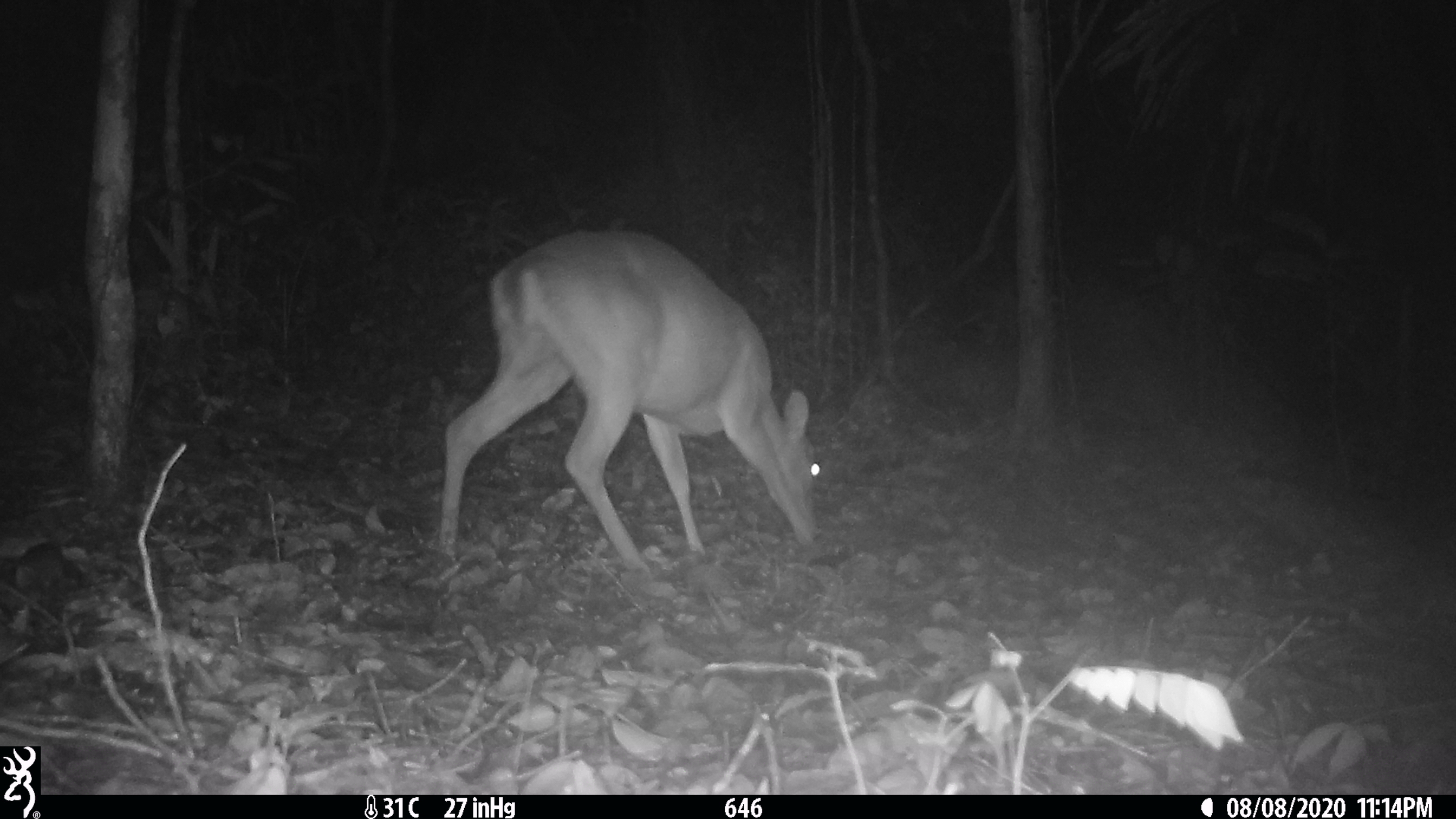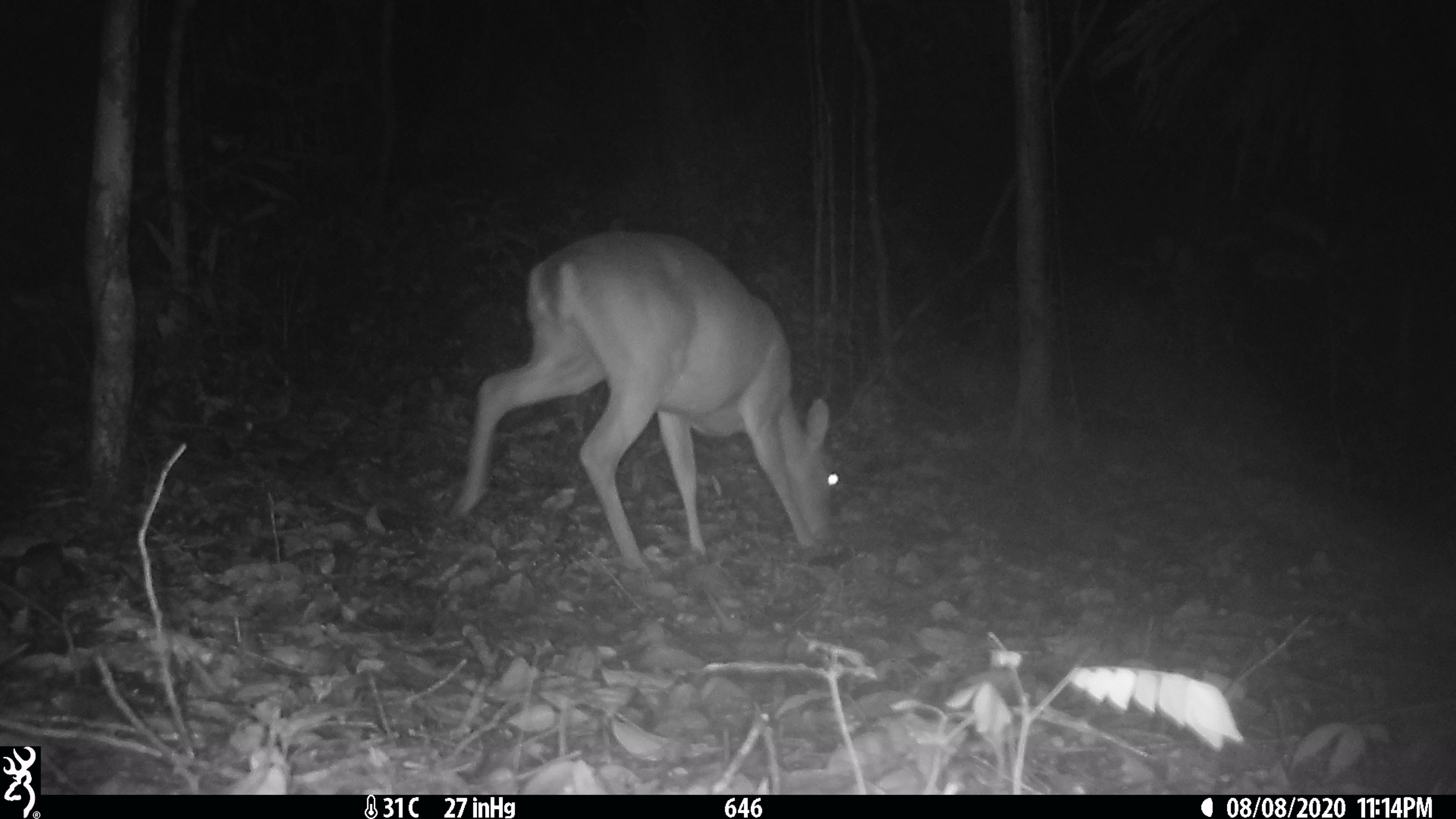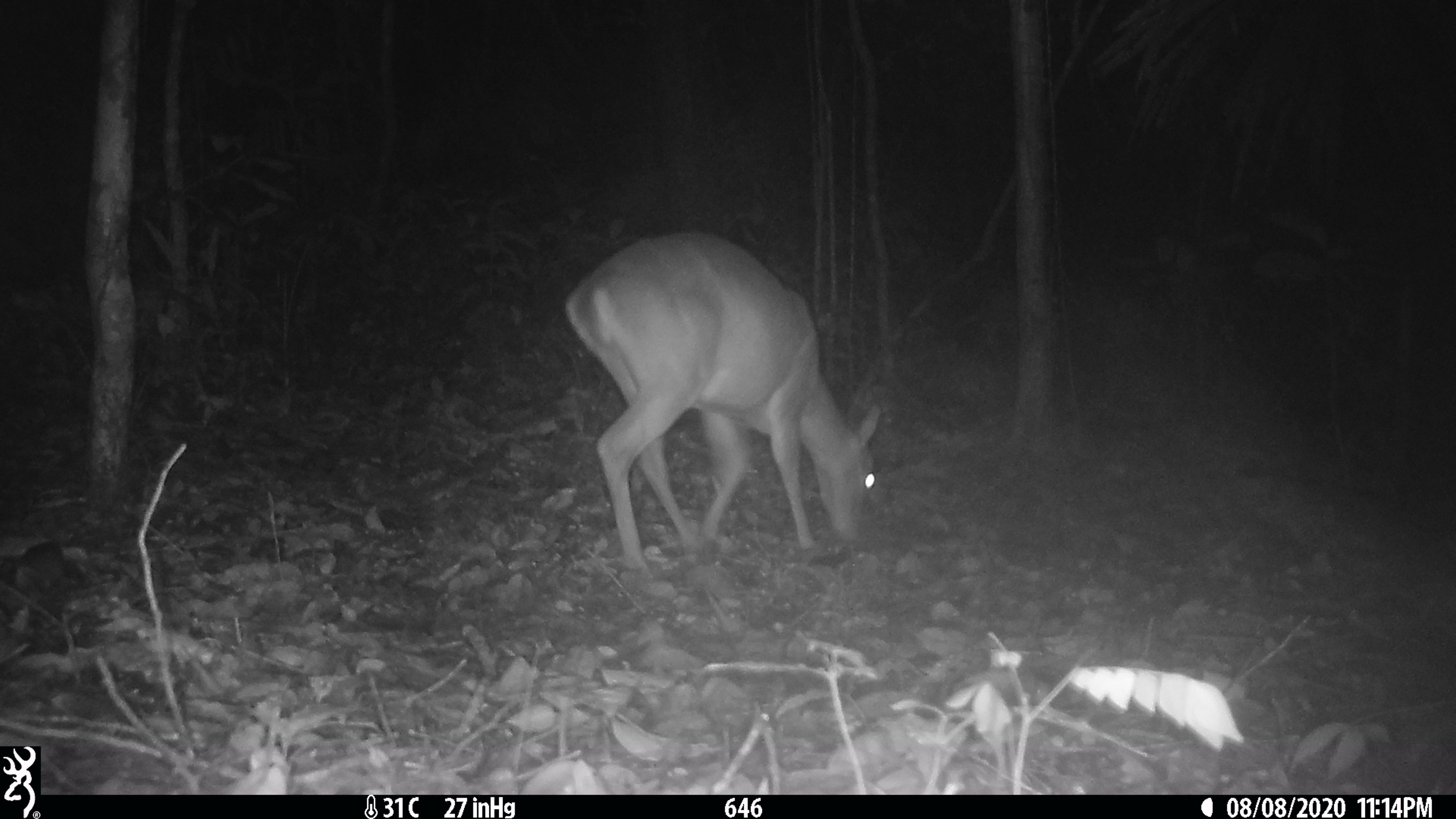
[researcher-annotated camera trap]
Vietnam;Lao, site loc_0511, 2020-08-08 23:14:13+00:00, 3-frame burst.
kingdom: Animalia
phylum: Chordata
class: Mammalia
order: Artiodactyla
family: Cervidae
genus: Muntiacus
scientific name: Muntiacus vuquangensis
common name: large-antlered muntjac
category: large antlered muntjac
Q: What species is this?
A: Large antlered muntjac (large-antlered muntjac) (Muntiacus vuquangensis).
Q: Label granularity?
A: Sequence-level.